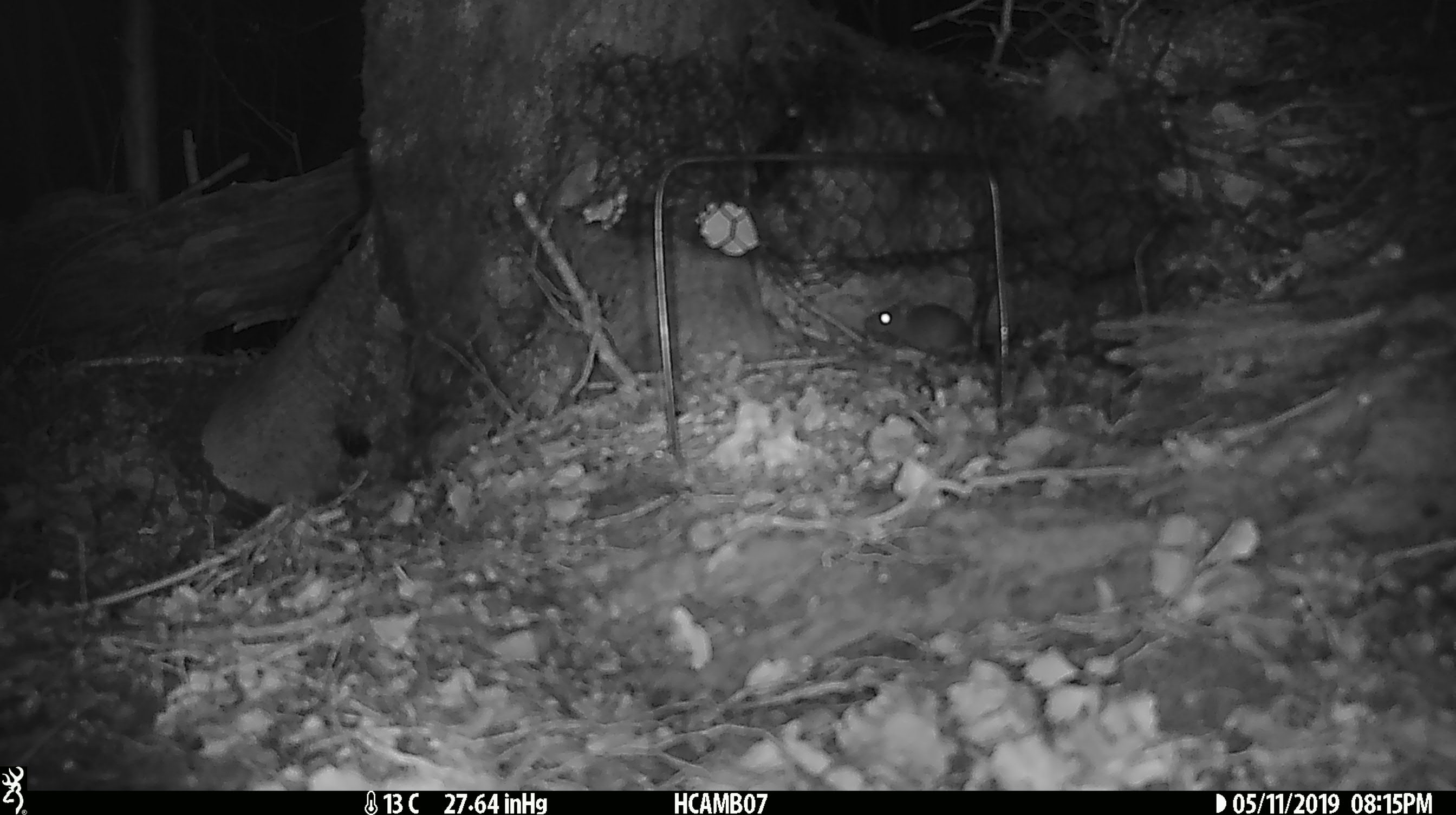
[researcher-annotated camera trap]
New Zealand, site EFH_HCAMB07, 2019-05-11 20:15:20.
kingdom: Animalia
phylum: Chordata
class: Mammalia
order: Rodentia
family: Muridae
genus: Mus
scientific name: Mus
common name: mouse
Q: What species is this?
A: Mouse (Mus).